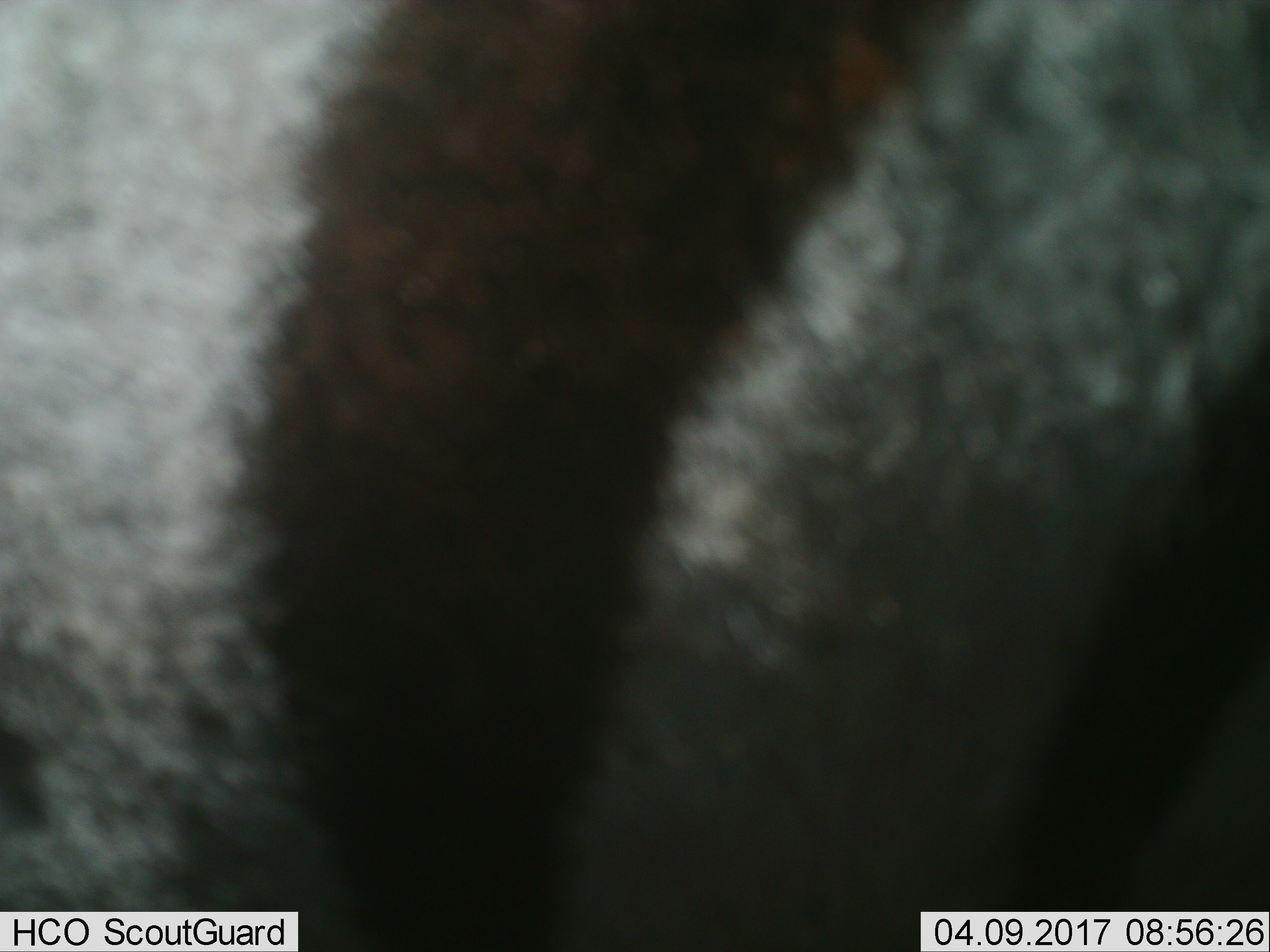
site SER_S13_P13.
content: unidentified animal